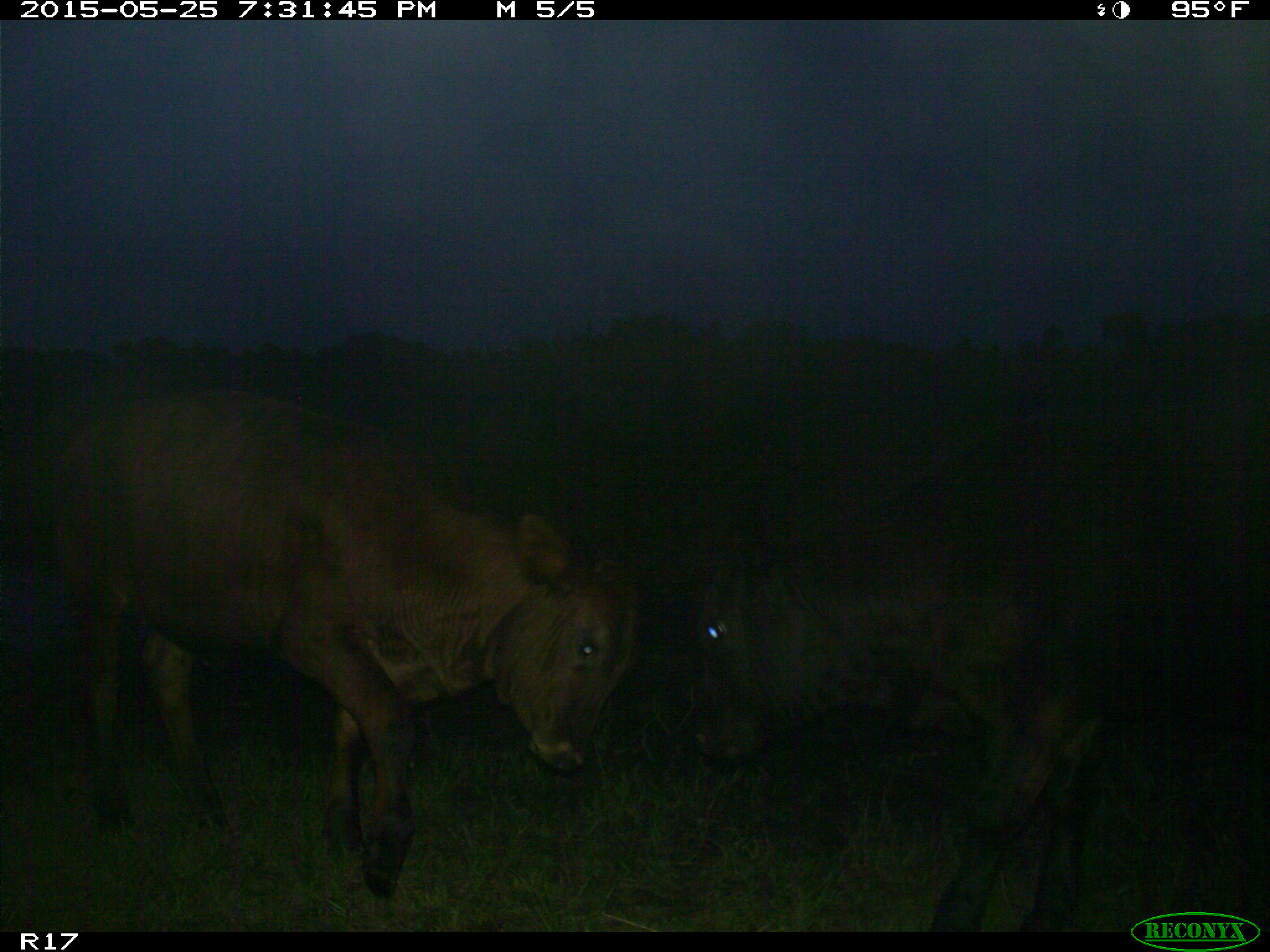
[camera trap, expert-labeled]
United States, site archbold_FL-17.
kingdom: Animalia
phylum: Chordata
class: Mammalia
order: Artiodactyla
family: Bovidae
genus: Bos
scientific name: Bos taurus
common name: domestic cow